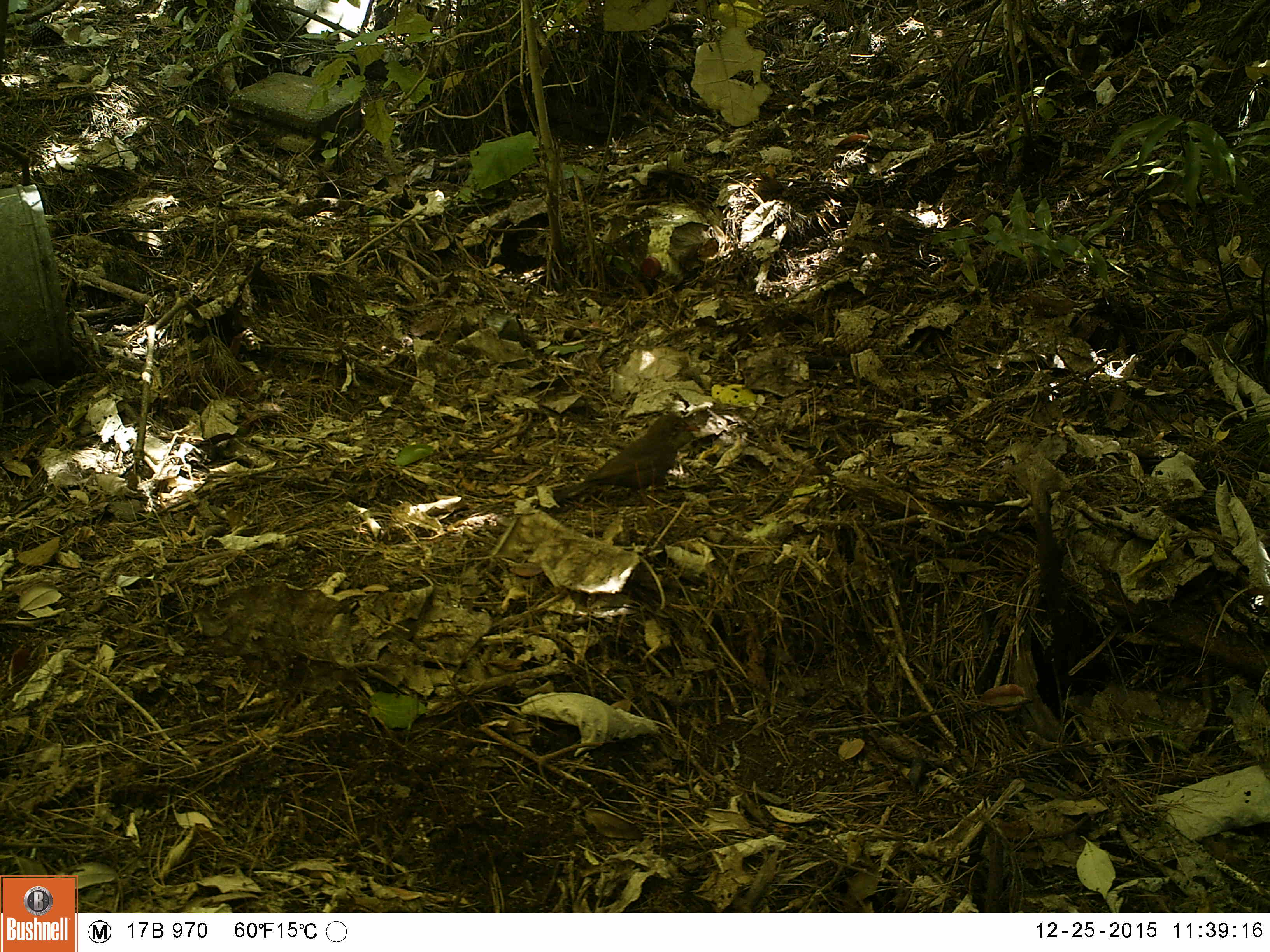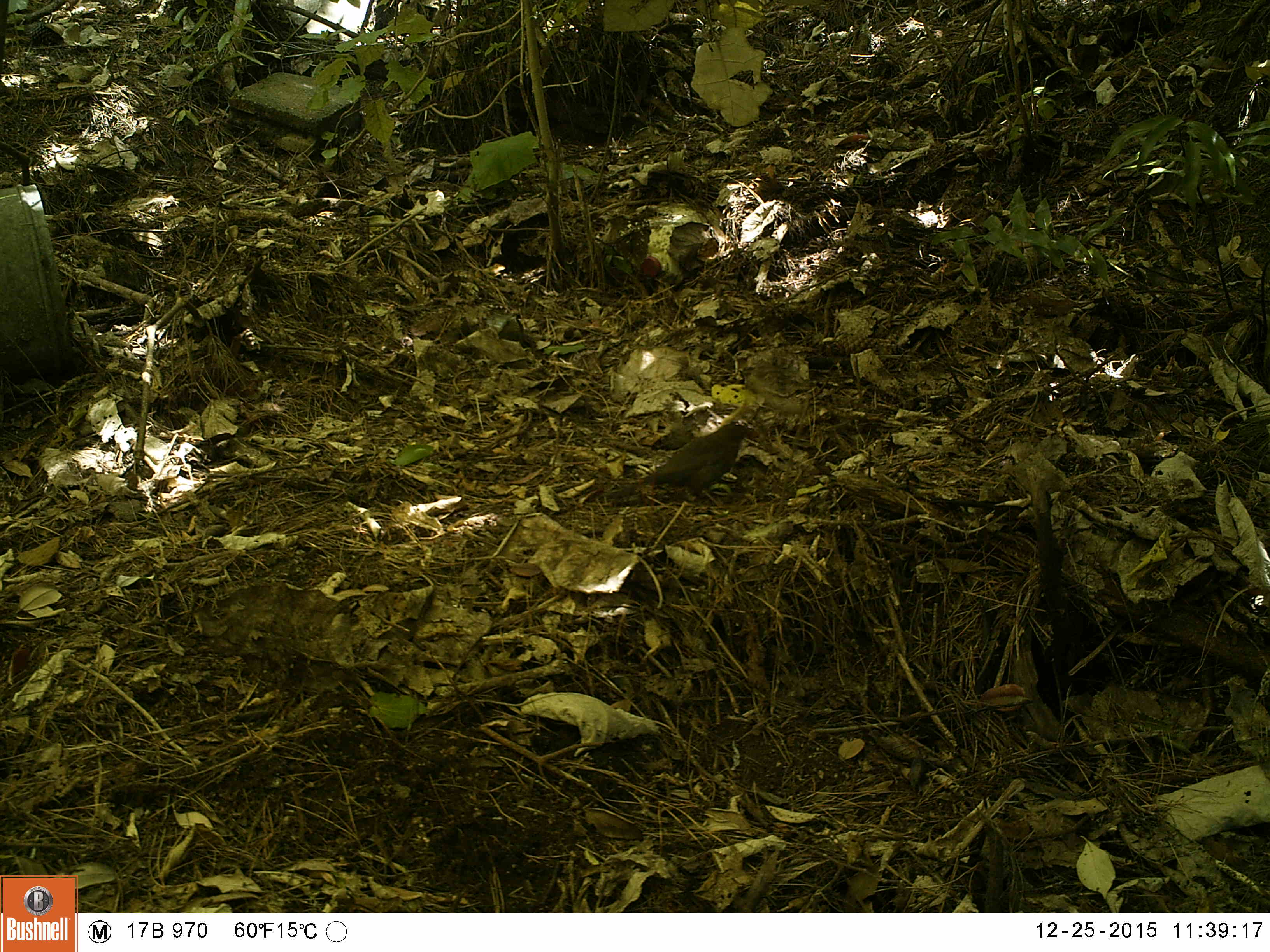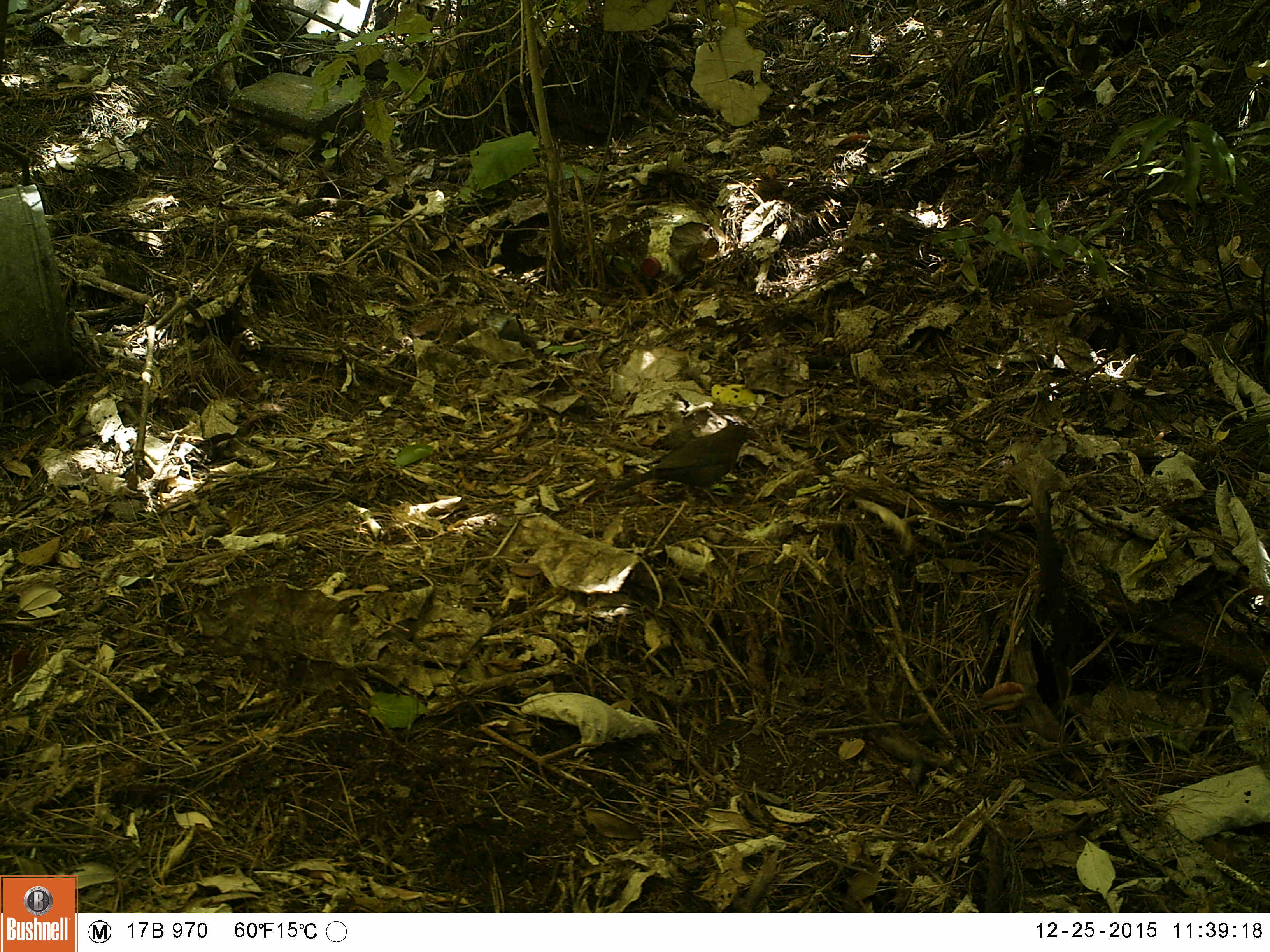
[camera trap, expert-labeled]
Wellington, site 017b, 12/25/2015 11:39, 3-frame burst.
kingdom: Animalia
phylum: Chordata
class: Aves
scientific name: Aves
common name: bird